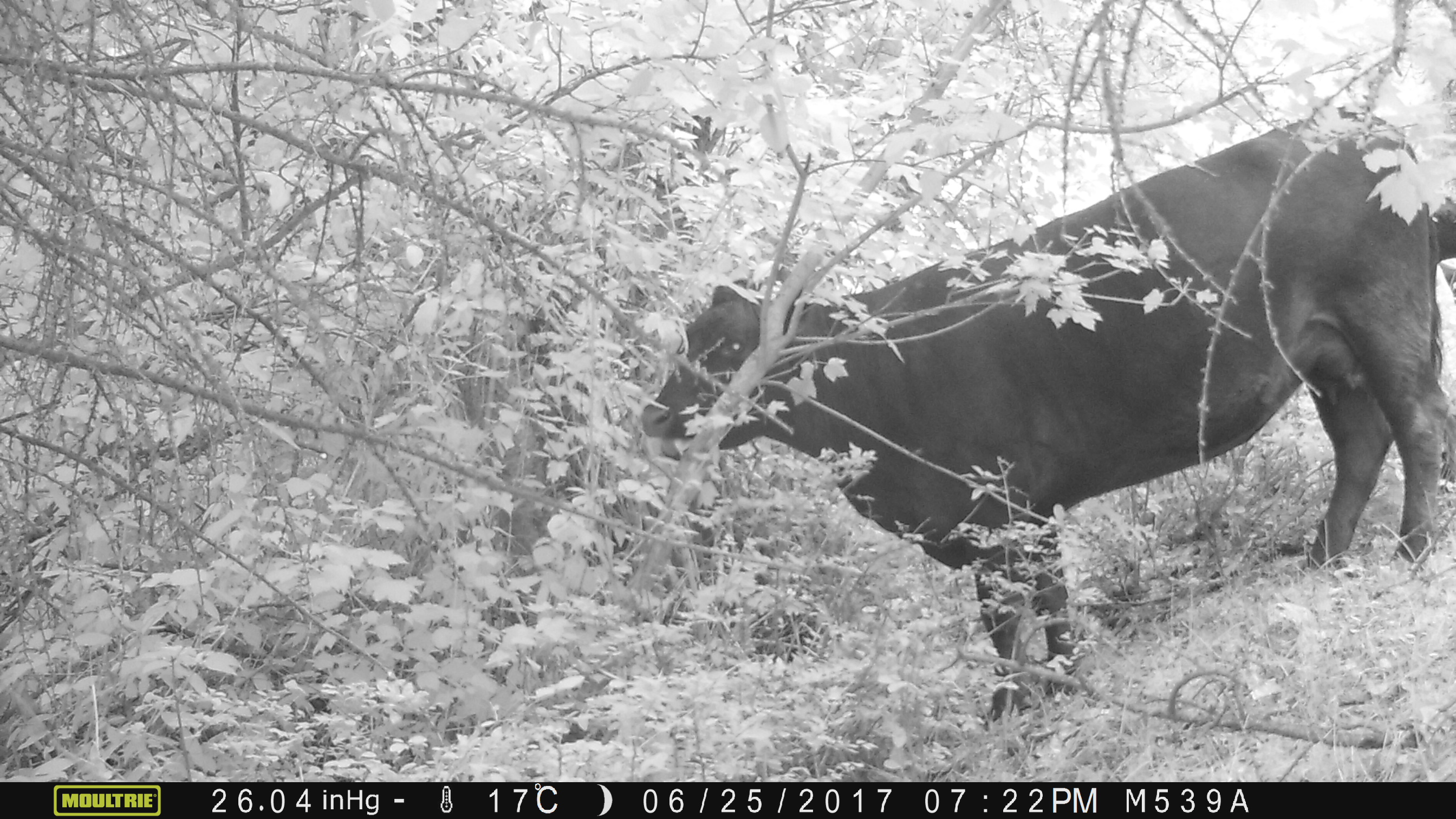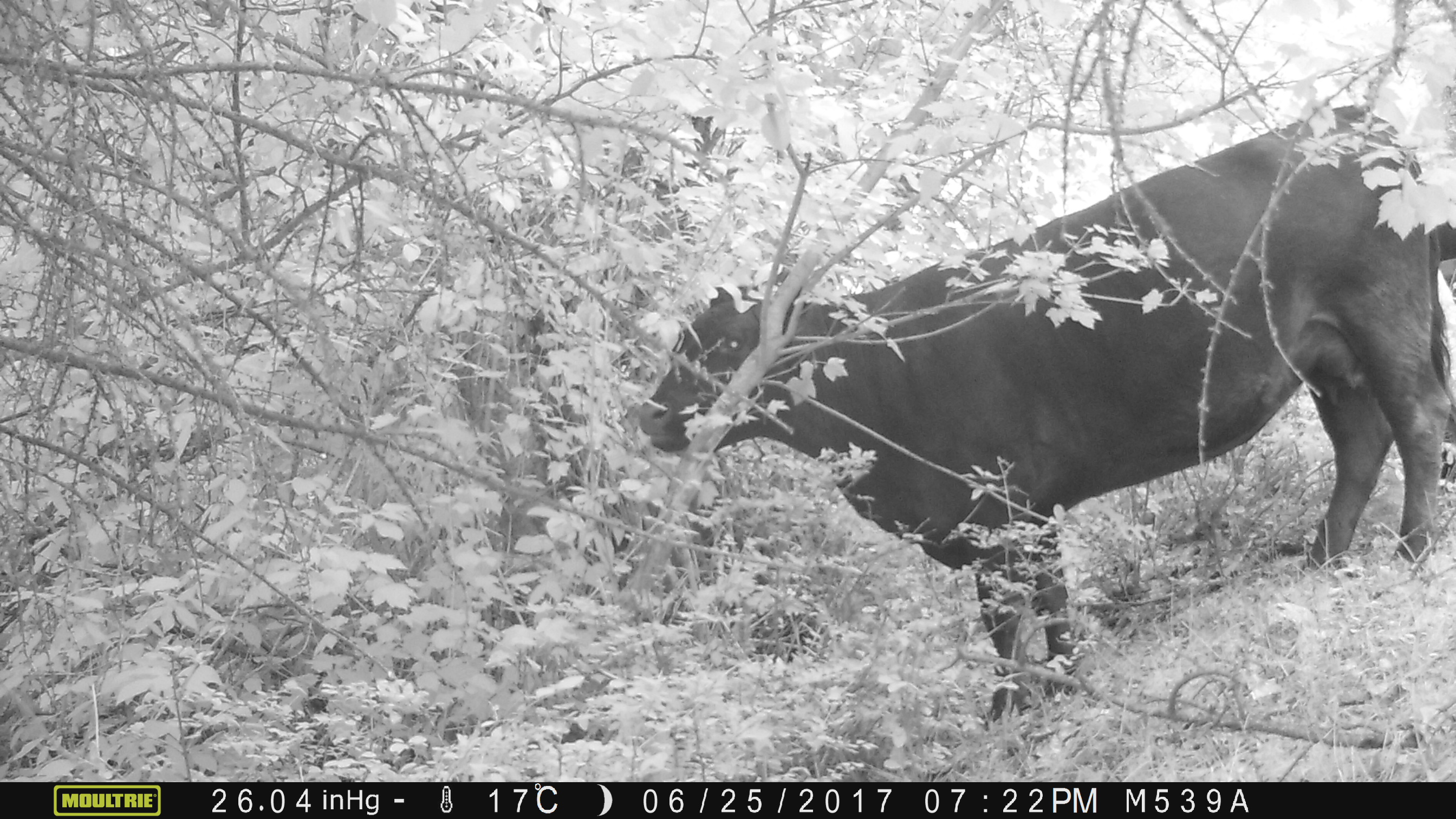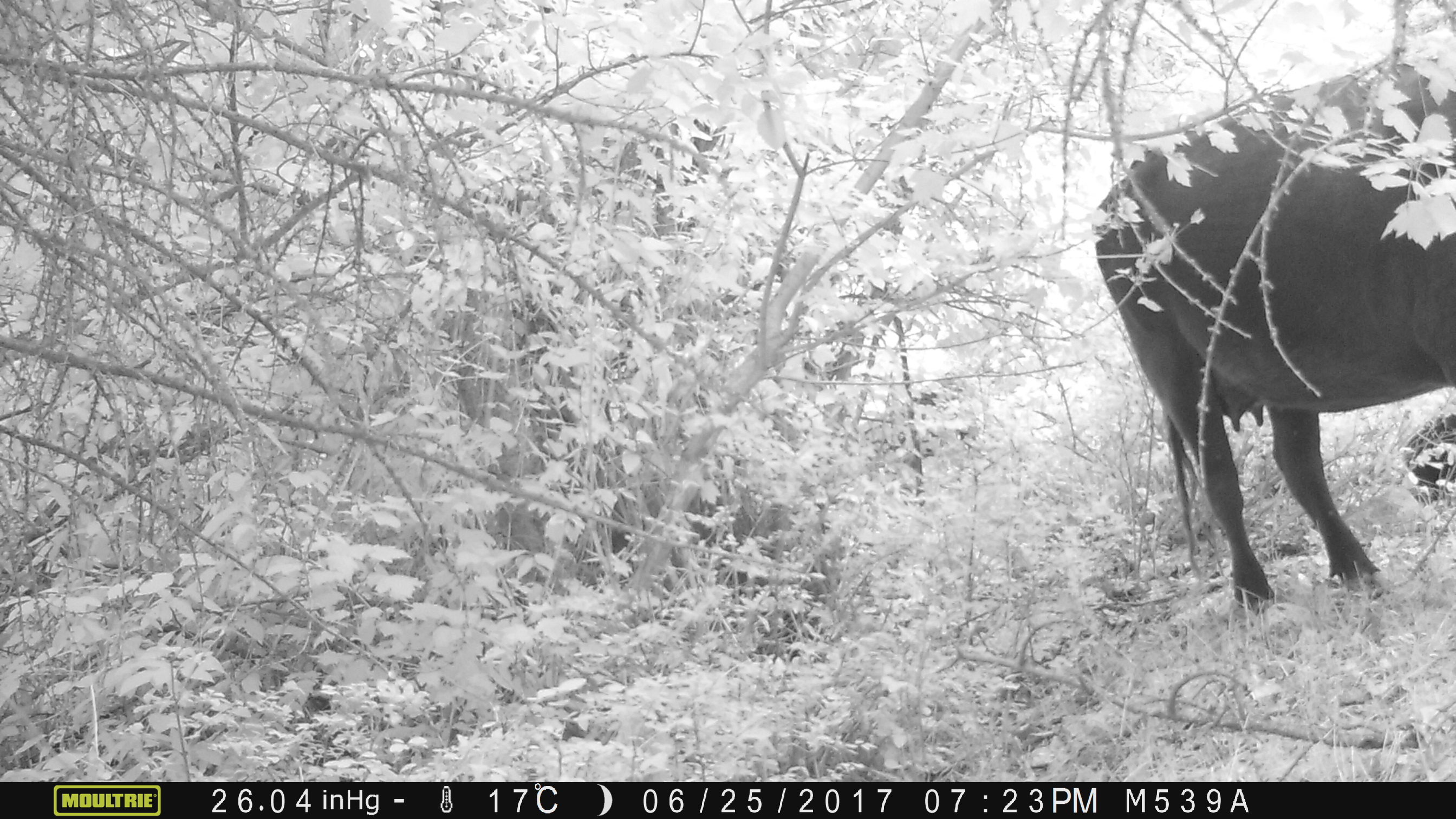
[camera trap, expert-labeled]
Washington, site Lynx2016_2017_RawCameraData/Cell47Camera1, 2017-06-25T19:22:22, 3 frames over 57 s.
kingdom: Animalia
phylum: Chordata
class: Mammalia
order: Artiodactyla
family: Bovidae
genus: Bos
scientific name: Bos taurus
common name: domestic cattle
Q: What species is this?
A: Domestic cattle (Bos taurus).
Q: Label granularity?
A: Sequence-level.